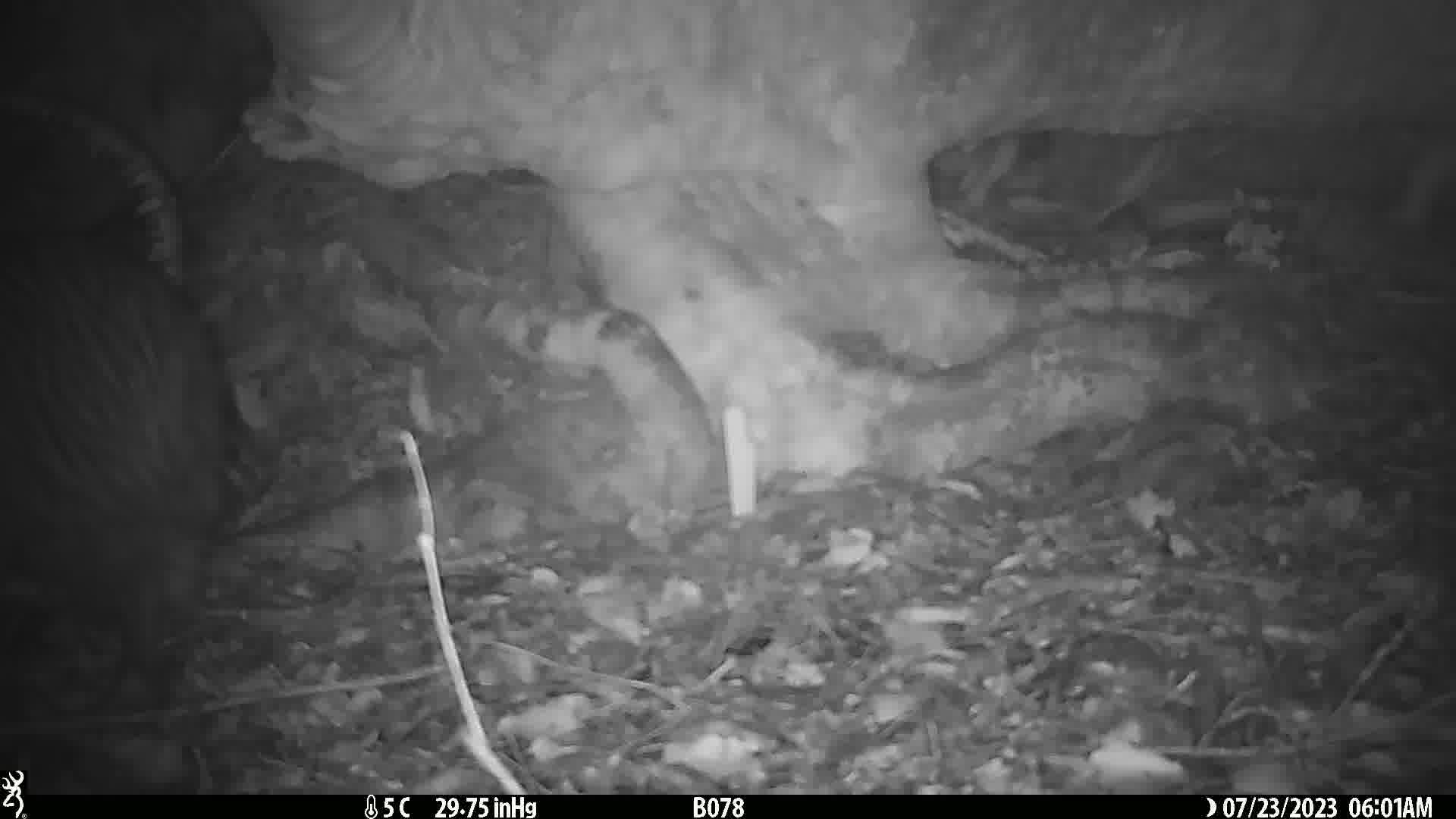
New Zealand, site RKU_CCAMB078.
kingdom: Animalia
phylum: Chordata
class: Aves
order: Apterygiformes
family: Apterygidae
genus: Apteryx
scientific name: Apteryx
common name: kiwi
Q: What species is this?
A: Kiwi (Apteryx).